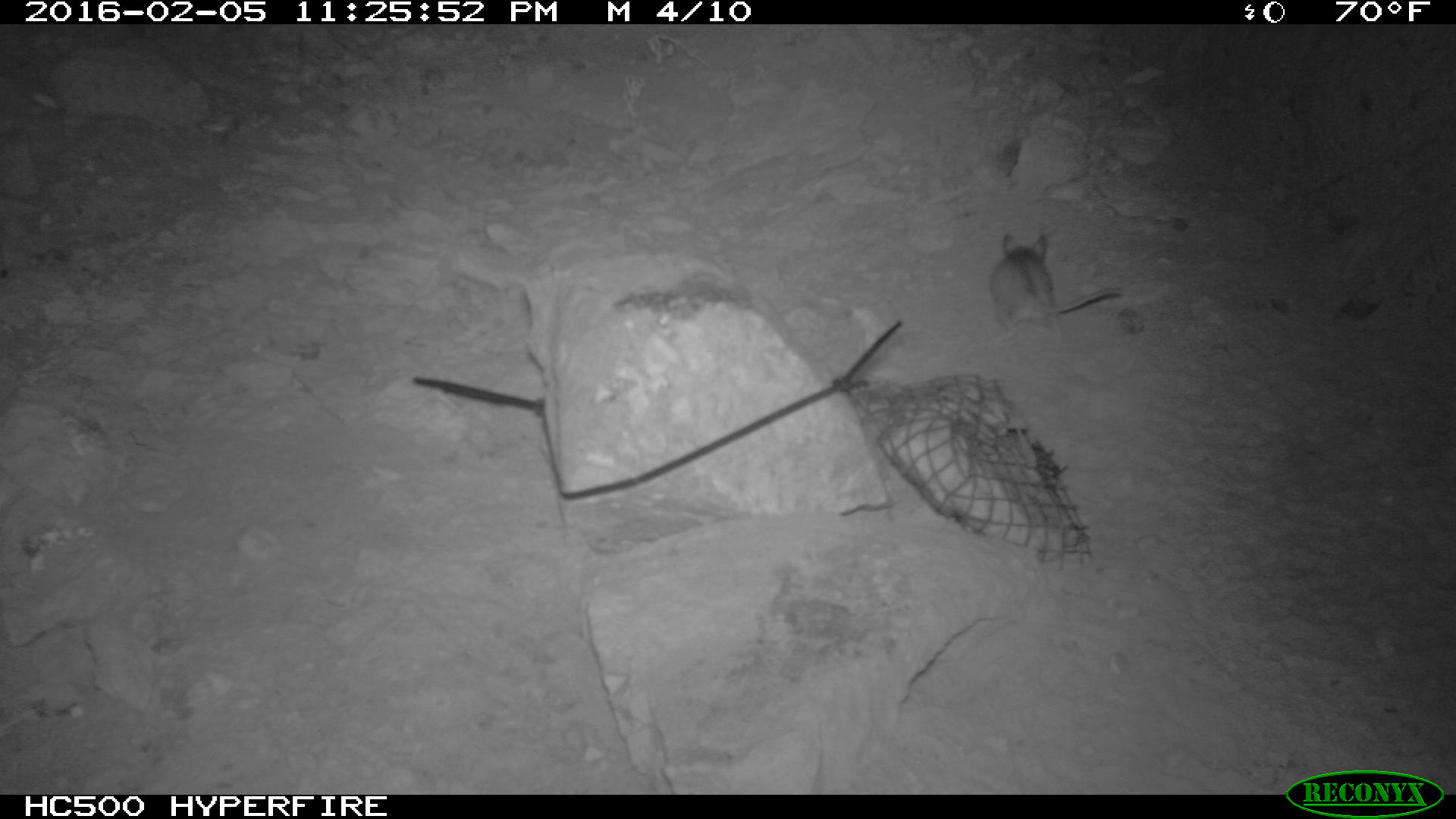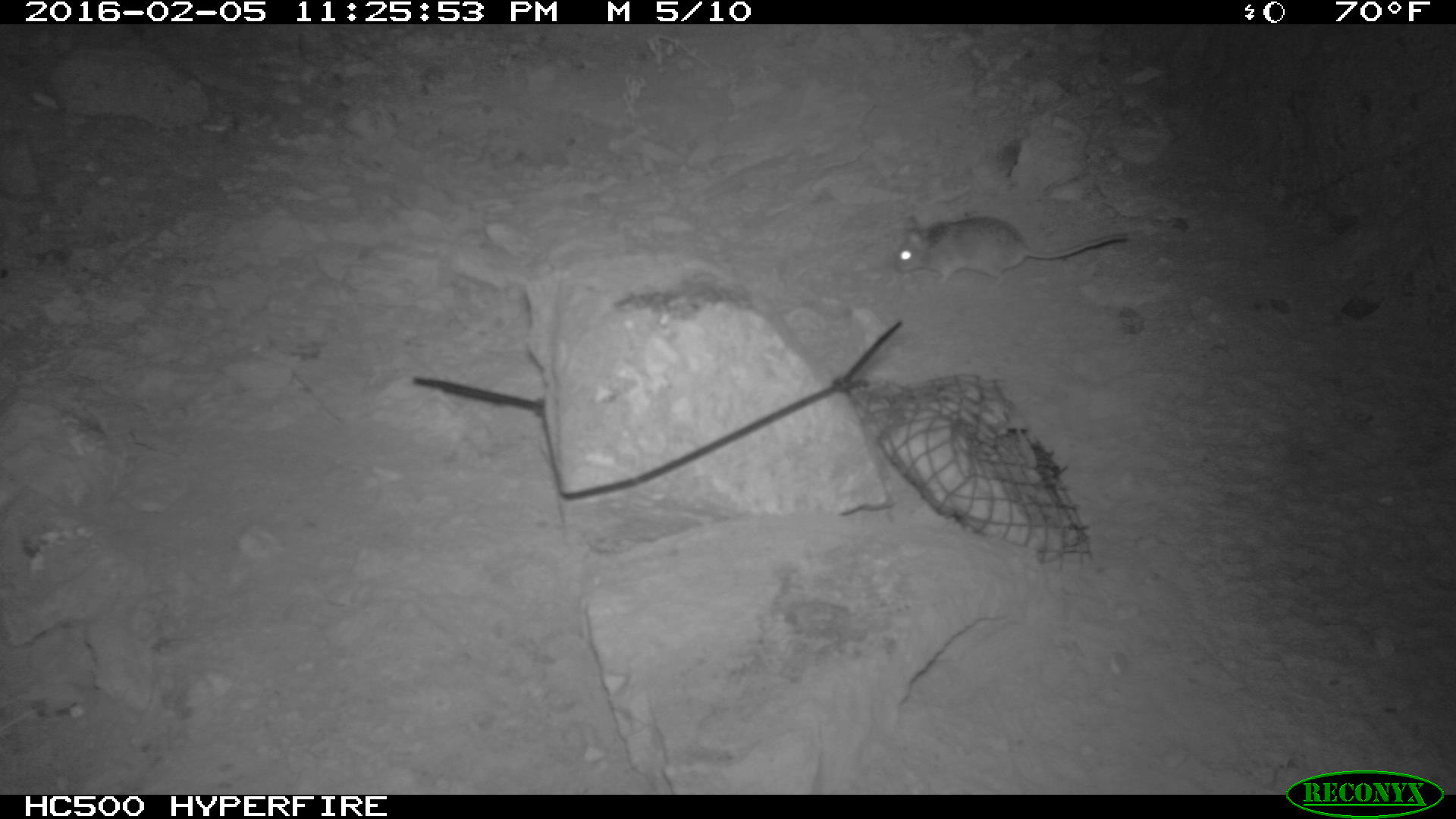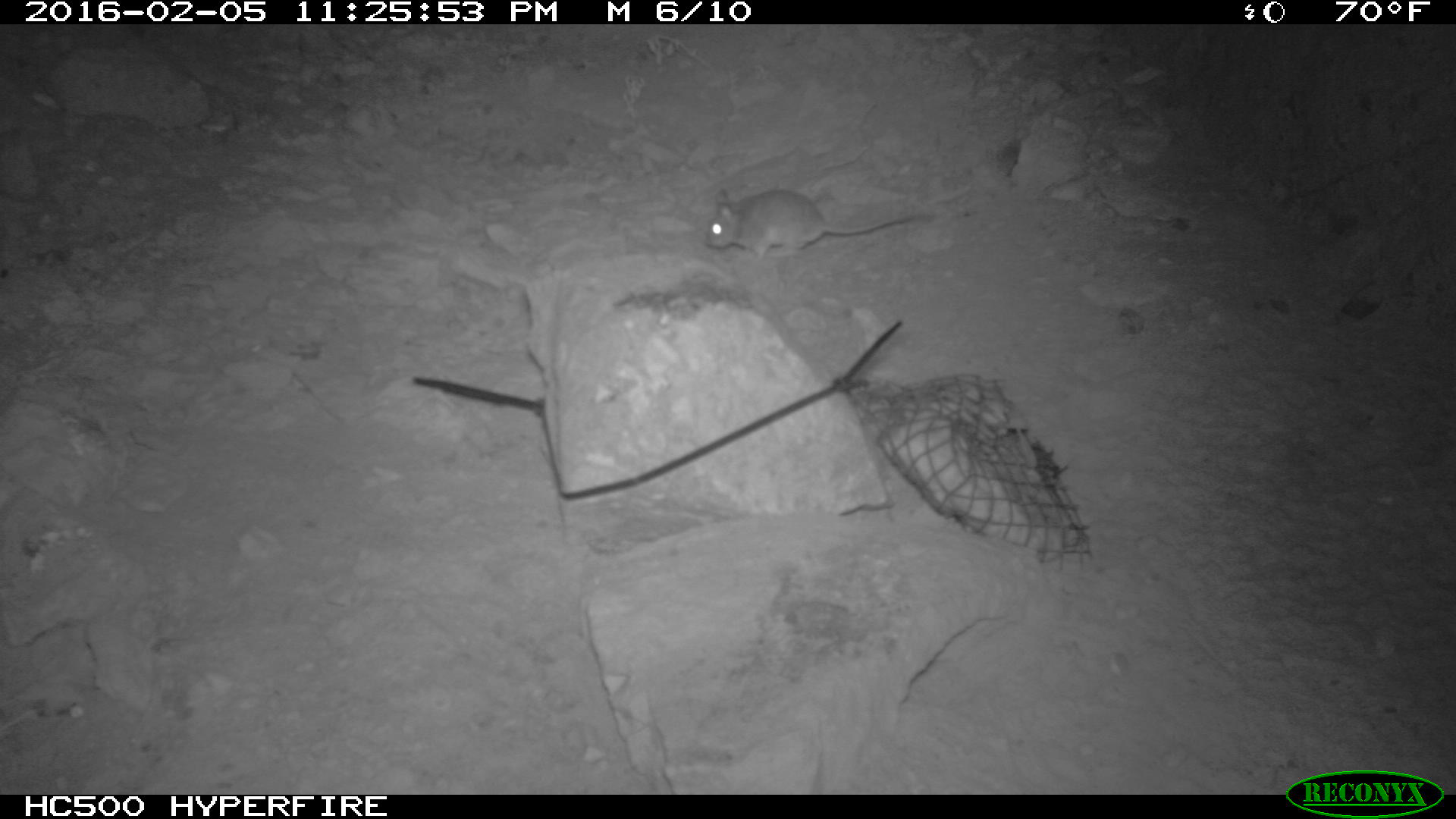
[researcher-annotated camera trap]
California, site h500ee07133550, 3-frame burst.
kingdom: Animalia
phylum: Chordata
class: Mammalia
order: Rodentia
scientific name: Rodentia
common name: rodent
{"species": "rodent (Rodentia)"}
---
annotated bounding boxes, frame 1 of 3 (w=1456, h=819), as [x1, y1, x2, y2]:
rodent: [987, 231, 1122, 350]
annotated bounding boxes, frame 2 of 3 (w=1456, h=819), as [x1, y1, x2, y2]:
rodent: [891, 215, 1129, 288]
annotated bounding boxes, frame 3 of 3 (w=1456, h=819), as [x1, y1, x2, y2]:
rodent: [704, 181, 937, 260]